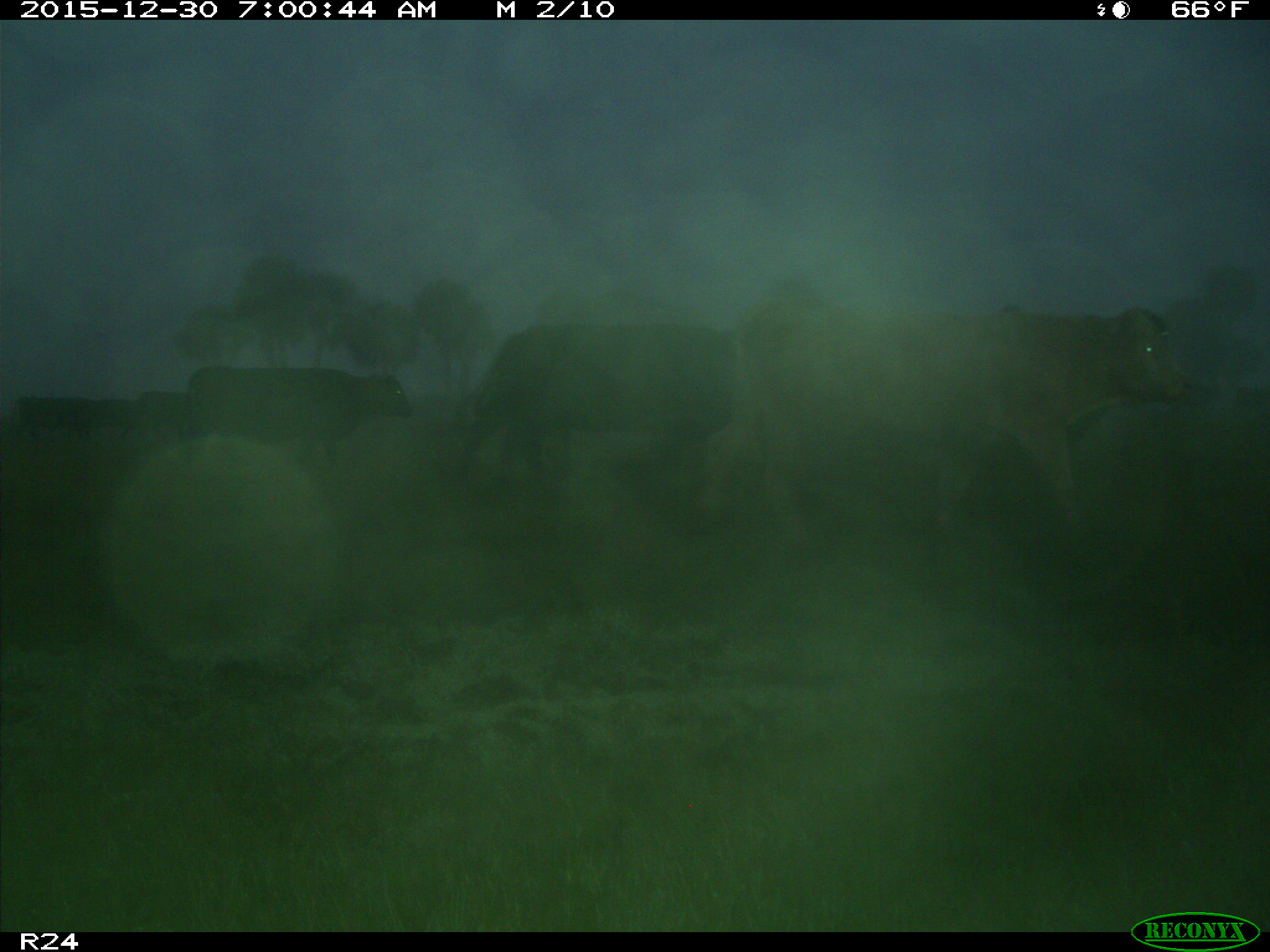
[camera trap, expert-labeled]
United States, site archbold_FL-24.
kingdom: Animalia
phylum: Chordata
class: Mammalia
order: Artiodactyla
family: Bovidae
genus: Bos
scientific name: Bos taurus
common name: domestic cow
Bos taurus (domestic cow).